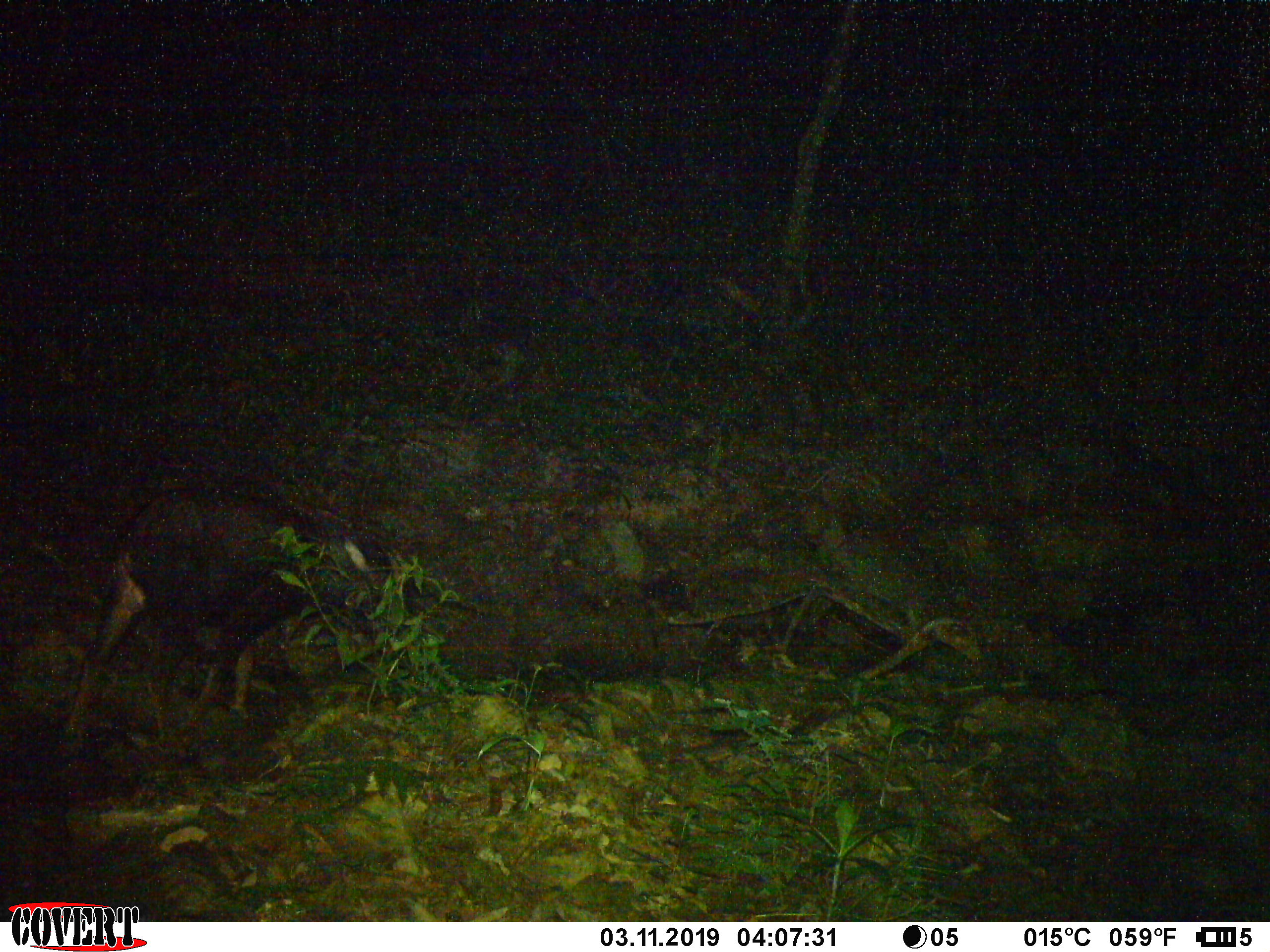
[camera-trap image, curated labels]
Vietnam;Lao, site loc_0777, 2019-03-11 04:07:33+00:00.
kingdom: Animalia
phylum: Chordata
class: Mammalia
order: Artiodactyla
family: Bovidae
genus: Capricornis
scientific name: Capricornis sumatraensis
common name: chinese serow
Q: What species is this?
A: Chinese serow (Capricornis sumatraensis).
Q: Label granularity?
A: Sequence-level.